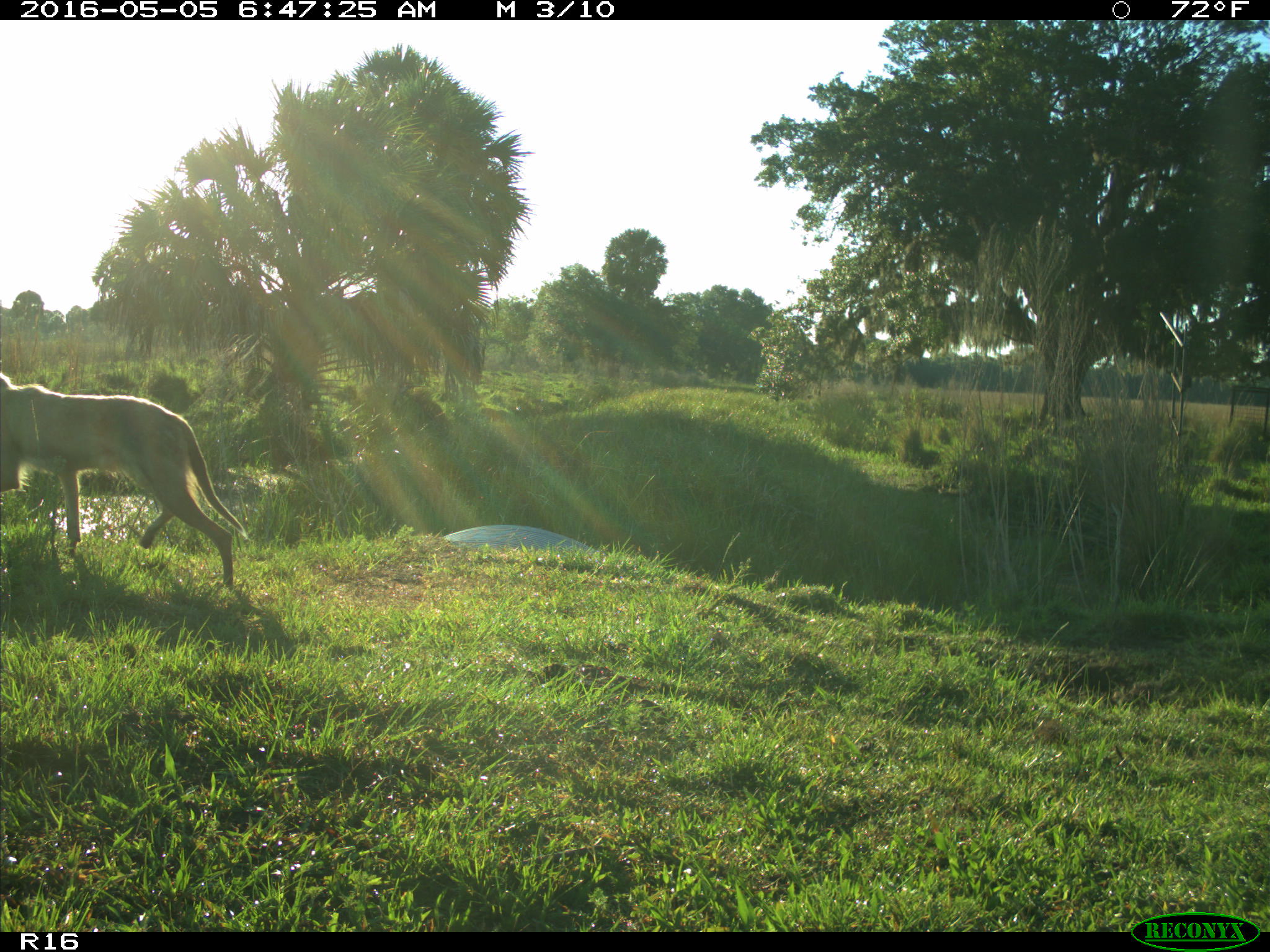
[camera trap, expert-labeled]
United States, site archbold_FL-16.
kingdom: Animalia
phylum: Chordata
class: Mammalia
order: Carnivora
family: Canidae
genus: Canis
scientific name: Canis latrans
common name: coyote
Canis latrans (coyote).